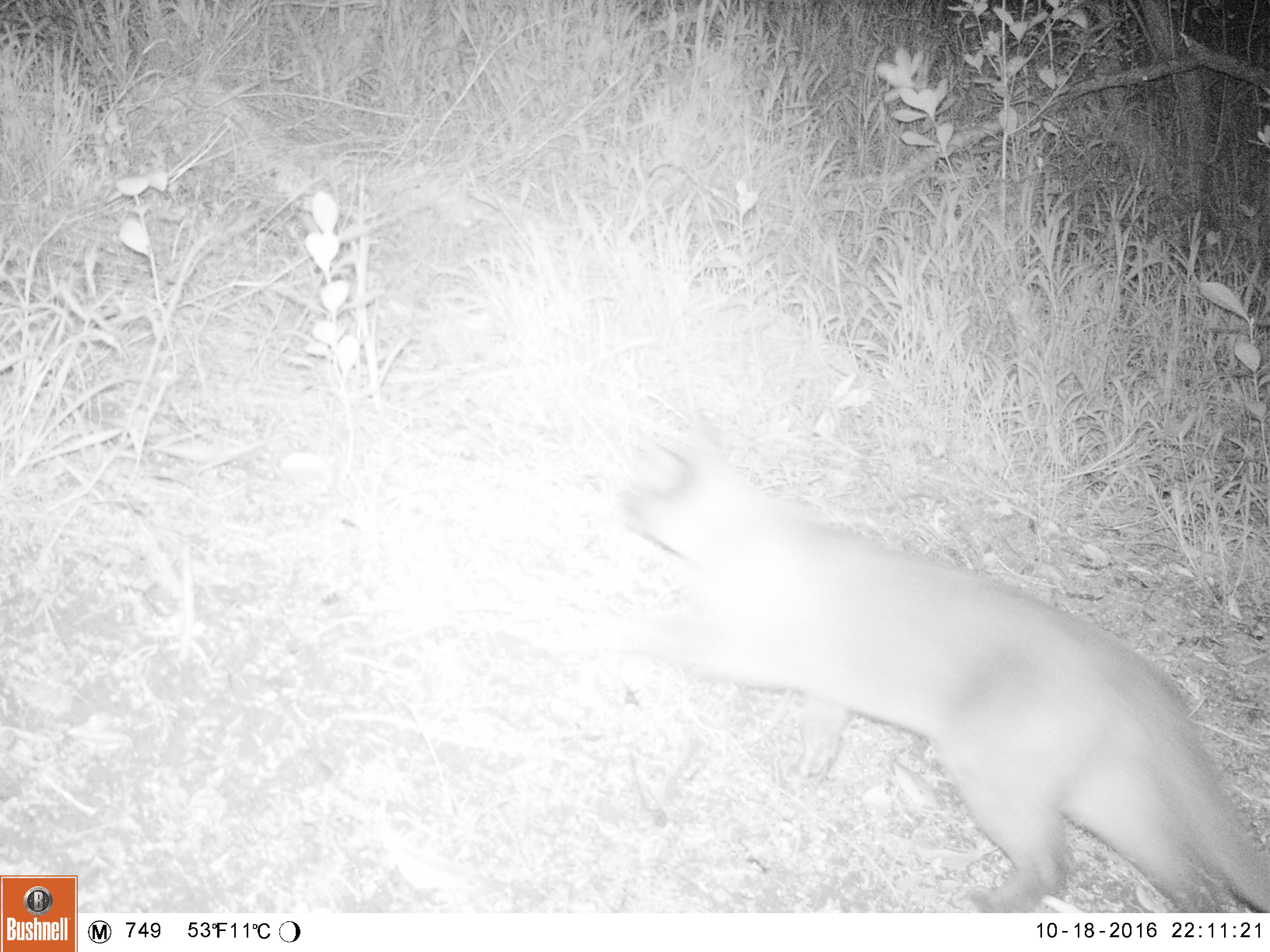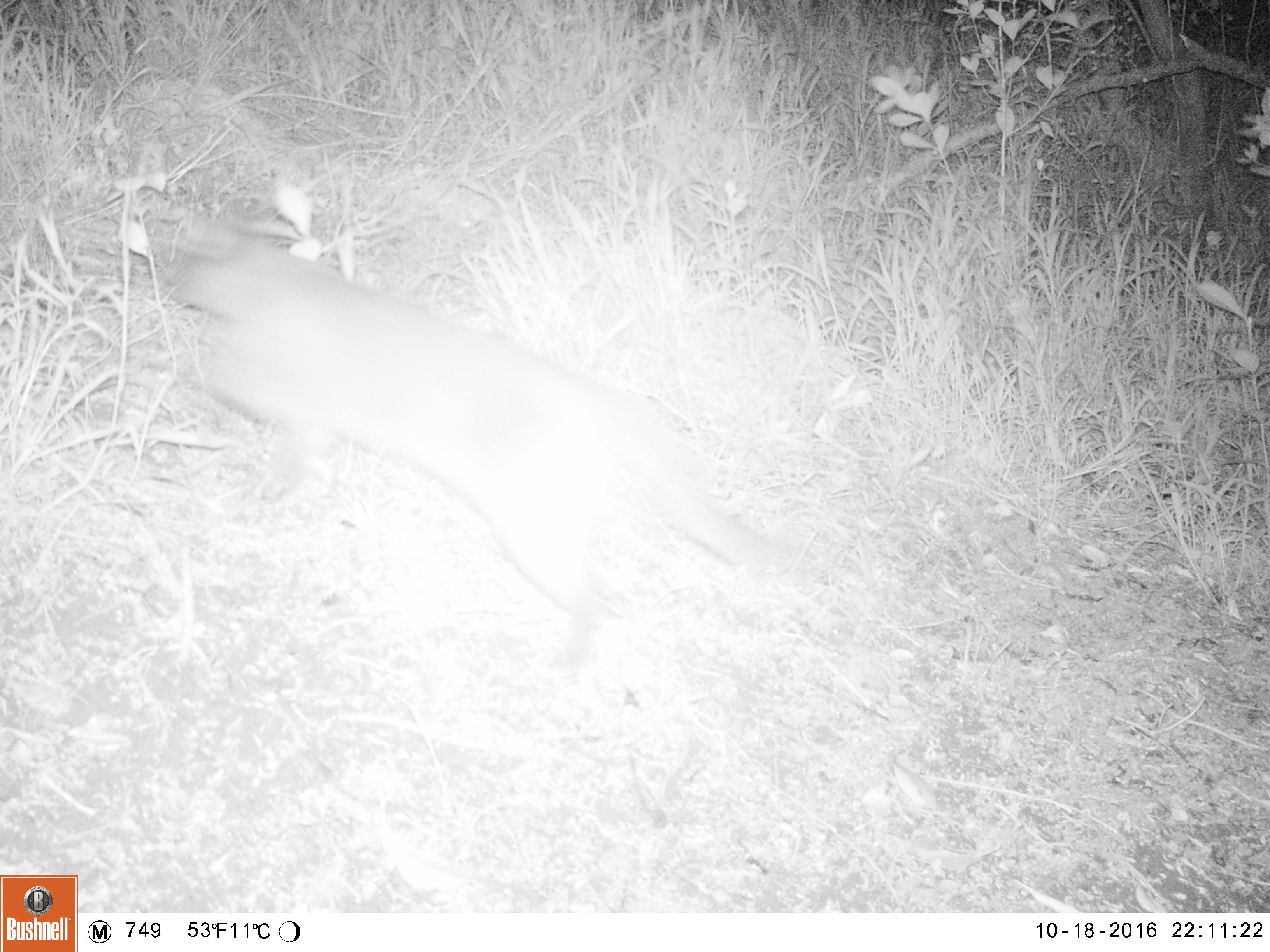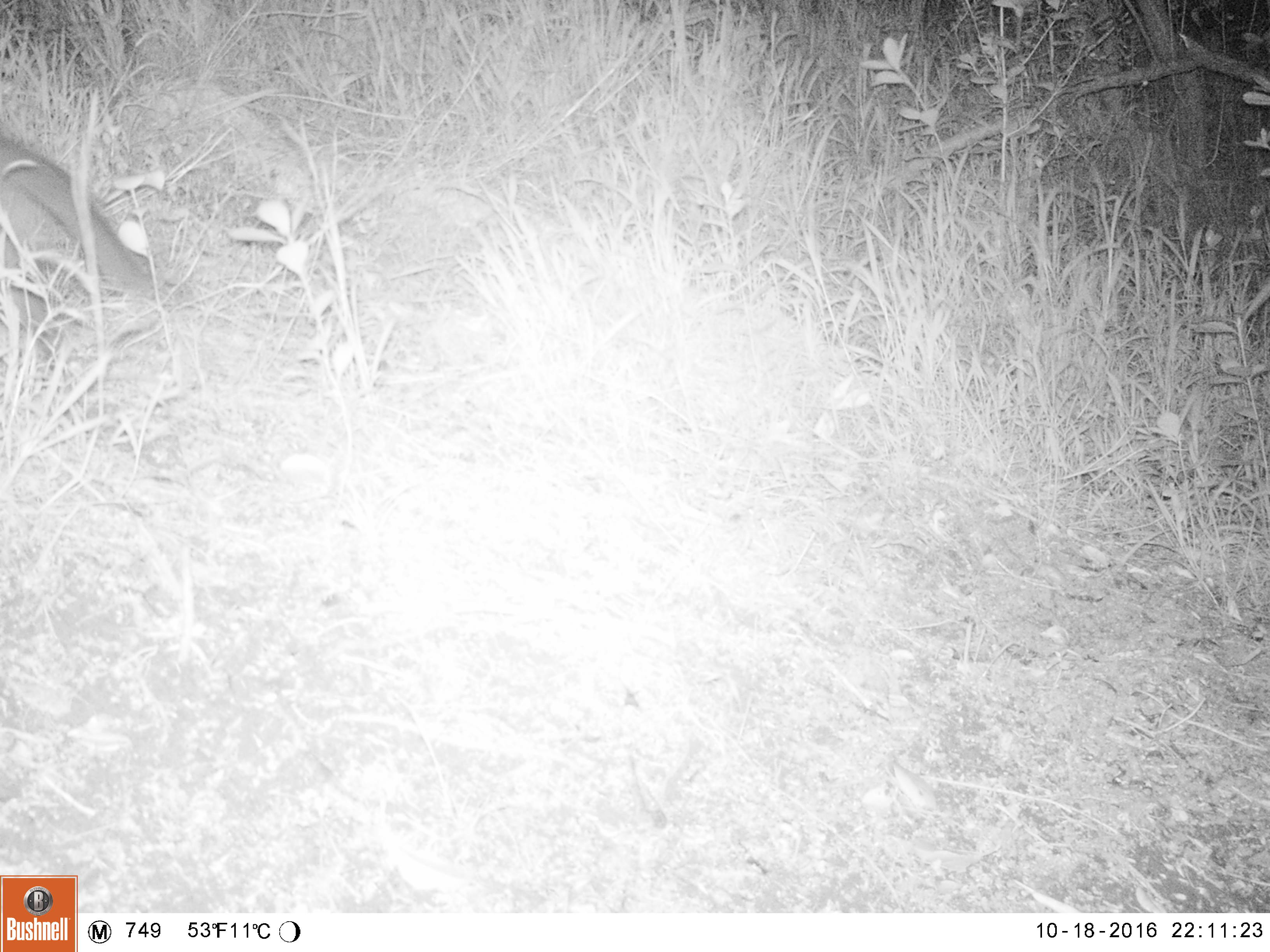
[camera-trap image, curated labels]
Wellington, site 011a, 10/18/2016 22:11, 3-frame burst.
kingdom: Animalia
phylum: Chordata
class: Mammalia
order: Carnivora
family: Felidae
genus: Felis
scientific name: Felis catus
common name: cat